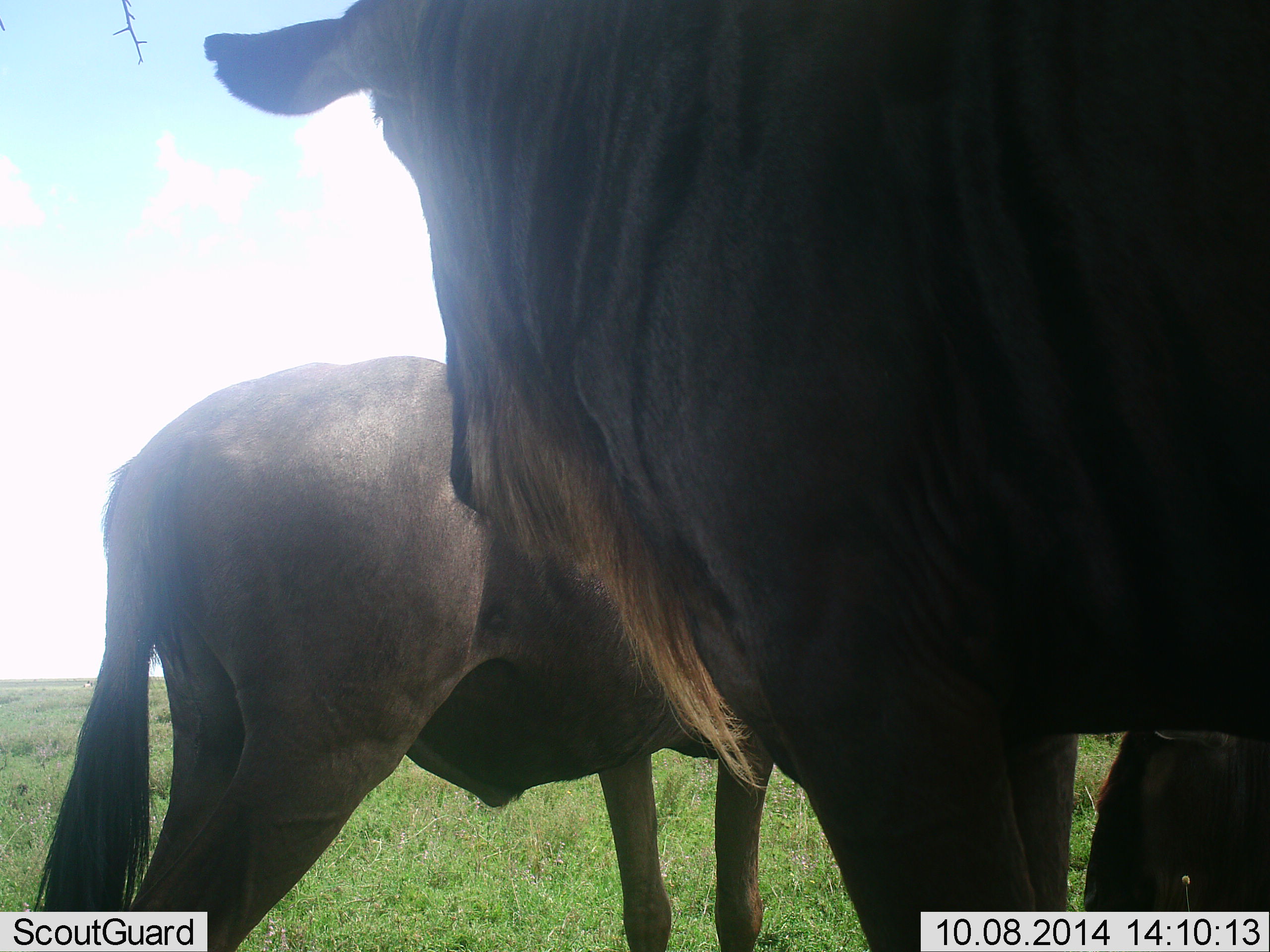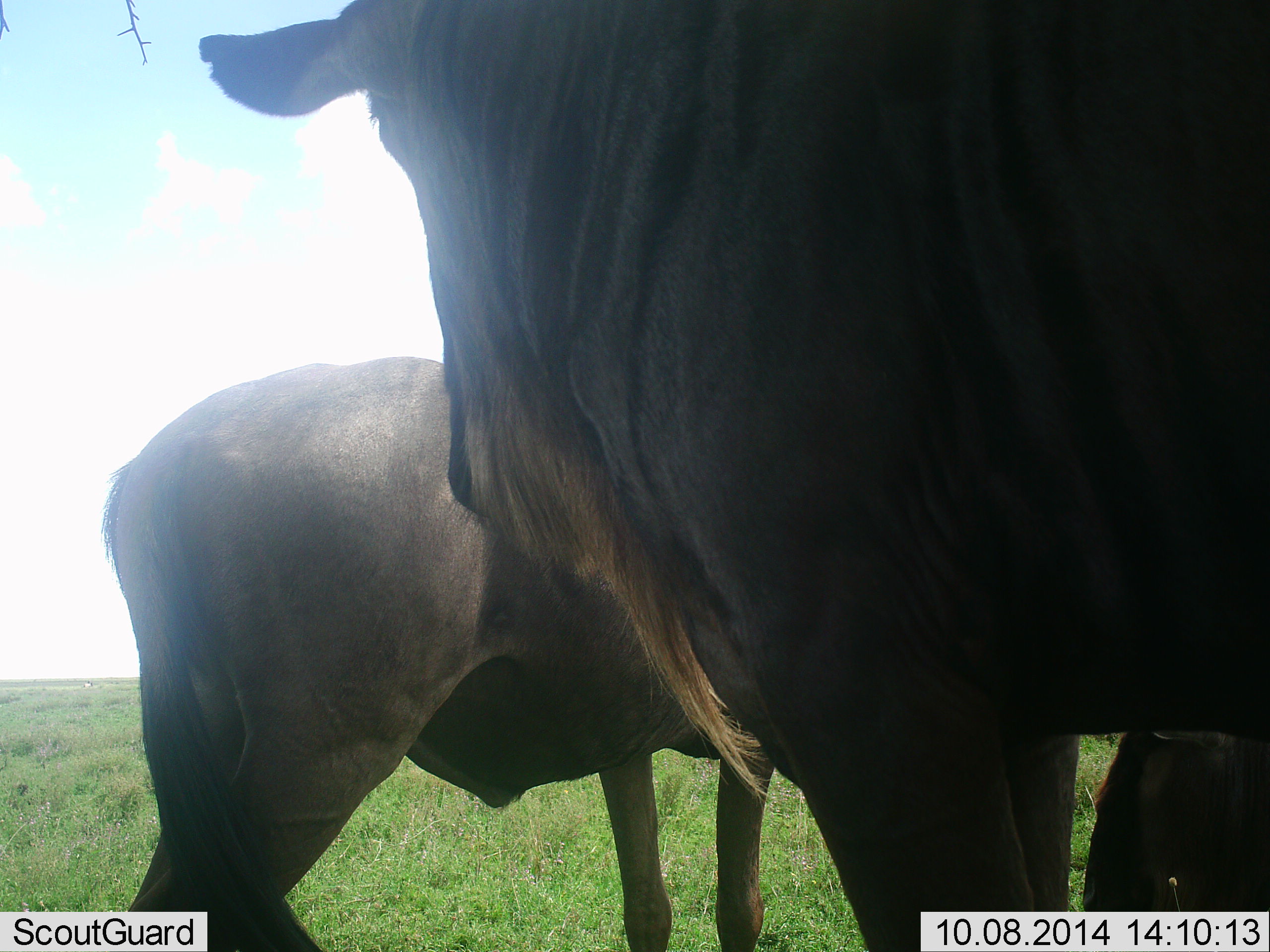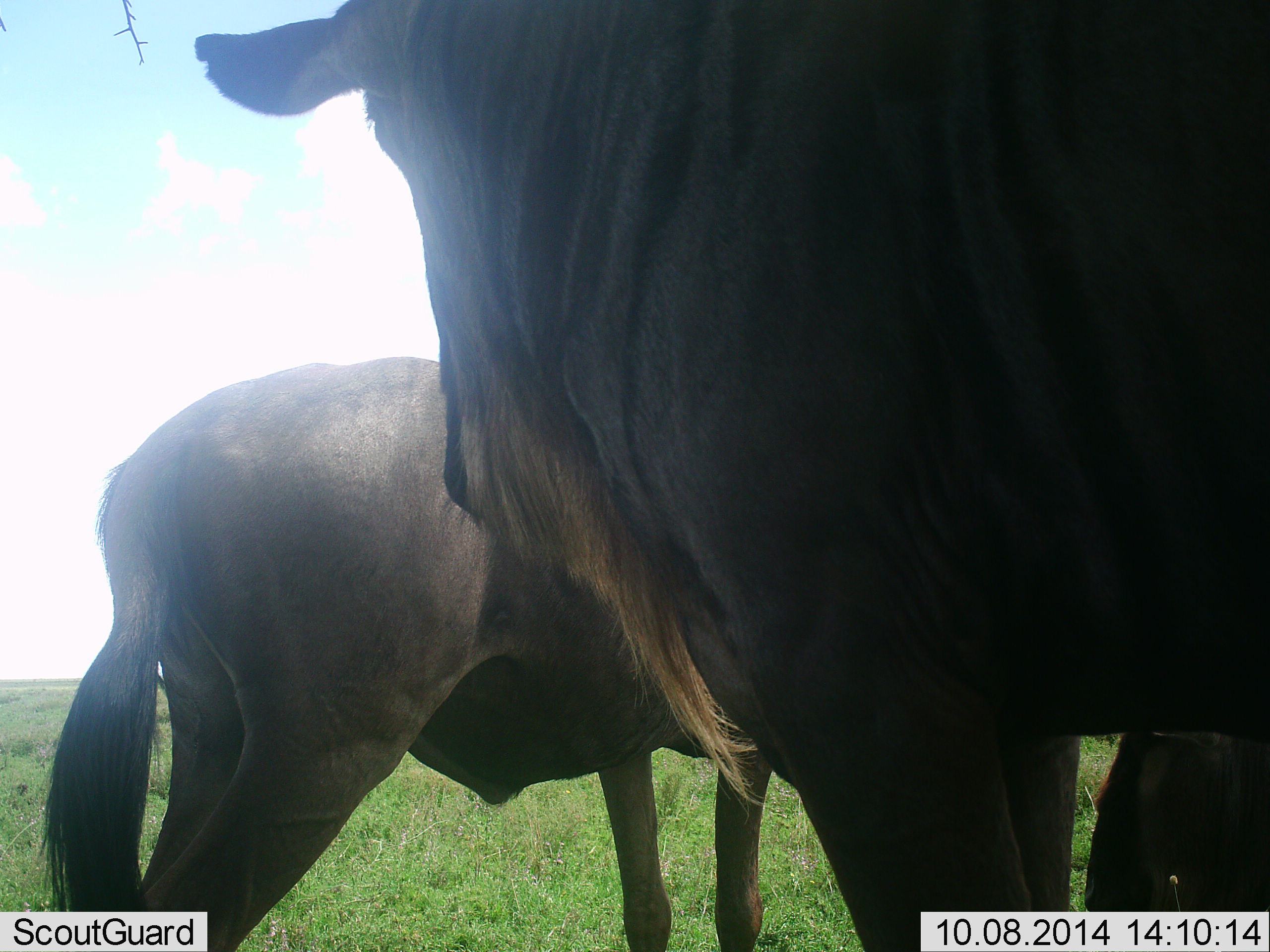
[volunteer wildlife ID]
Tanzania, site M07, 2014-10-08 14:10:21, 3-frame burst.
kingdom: Animalia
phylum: Chordata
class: Mammalia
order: Artiodactyla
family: Bovidae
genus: Connochaetes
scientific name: Connochaetes taurinus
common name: blue wildebeest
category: wildebeest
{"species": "wildebeest (blue wildebeest) (Connochaetes taurinus)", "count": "2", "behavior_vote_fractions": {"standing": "100%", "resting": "30%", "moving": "0%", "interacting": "0%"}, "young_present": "0%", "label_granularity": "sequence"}